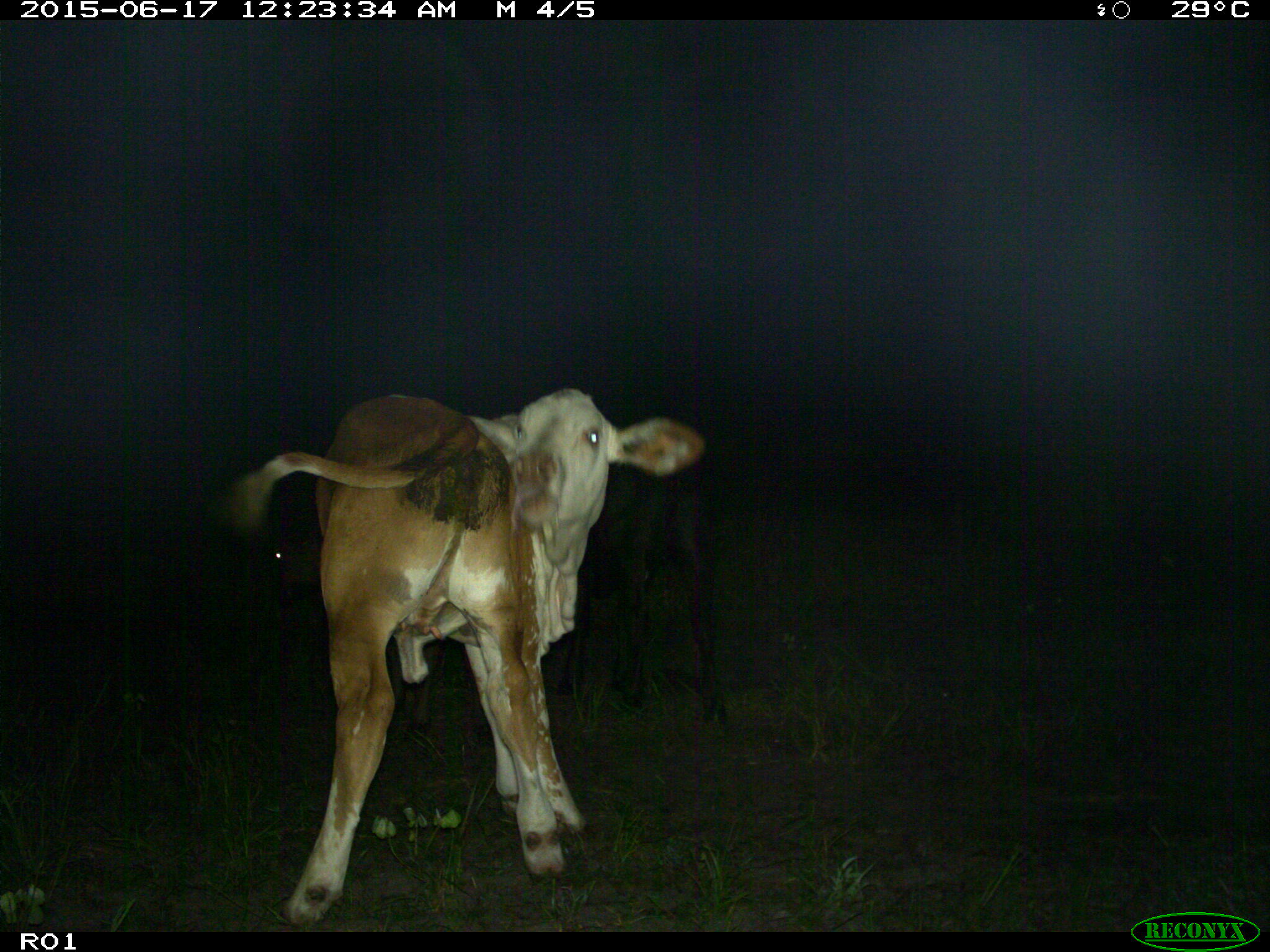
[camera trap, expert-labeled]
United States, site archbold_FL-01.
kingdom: Animalia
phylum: Chordata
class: Mammalia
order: Artiodactyla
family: Bovidae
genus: Bos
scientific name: Bos taurus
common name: domestic cow